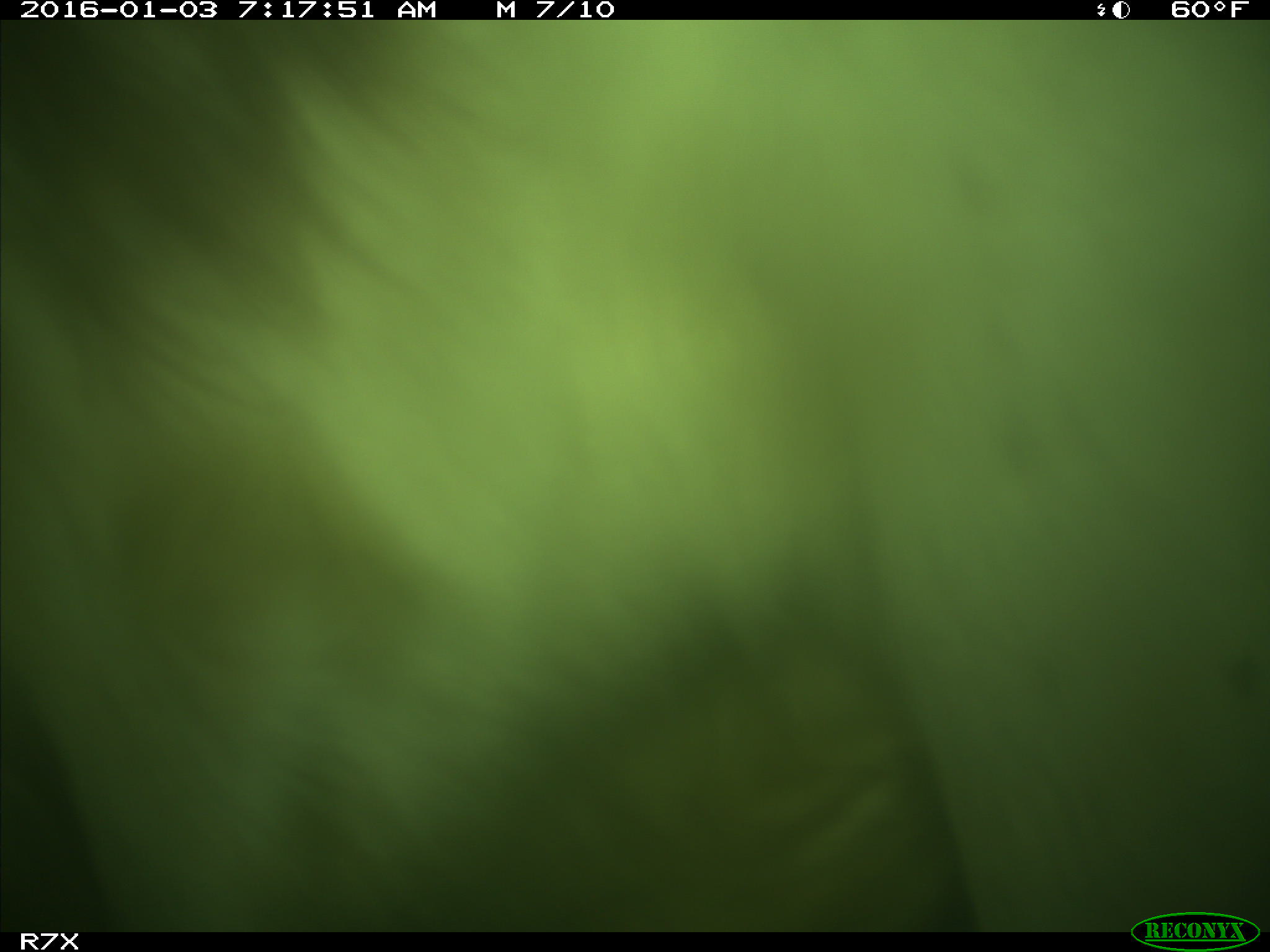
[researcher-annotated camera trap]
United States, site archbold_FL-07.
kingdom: Animalia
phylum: Chordata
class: Mammalia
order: Artiodactyla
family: Bovidae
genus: Bos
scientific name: Bos taurus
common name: domestic cow